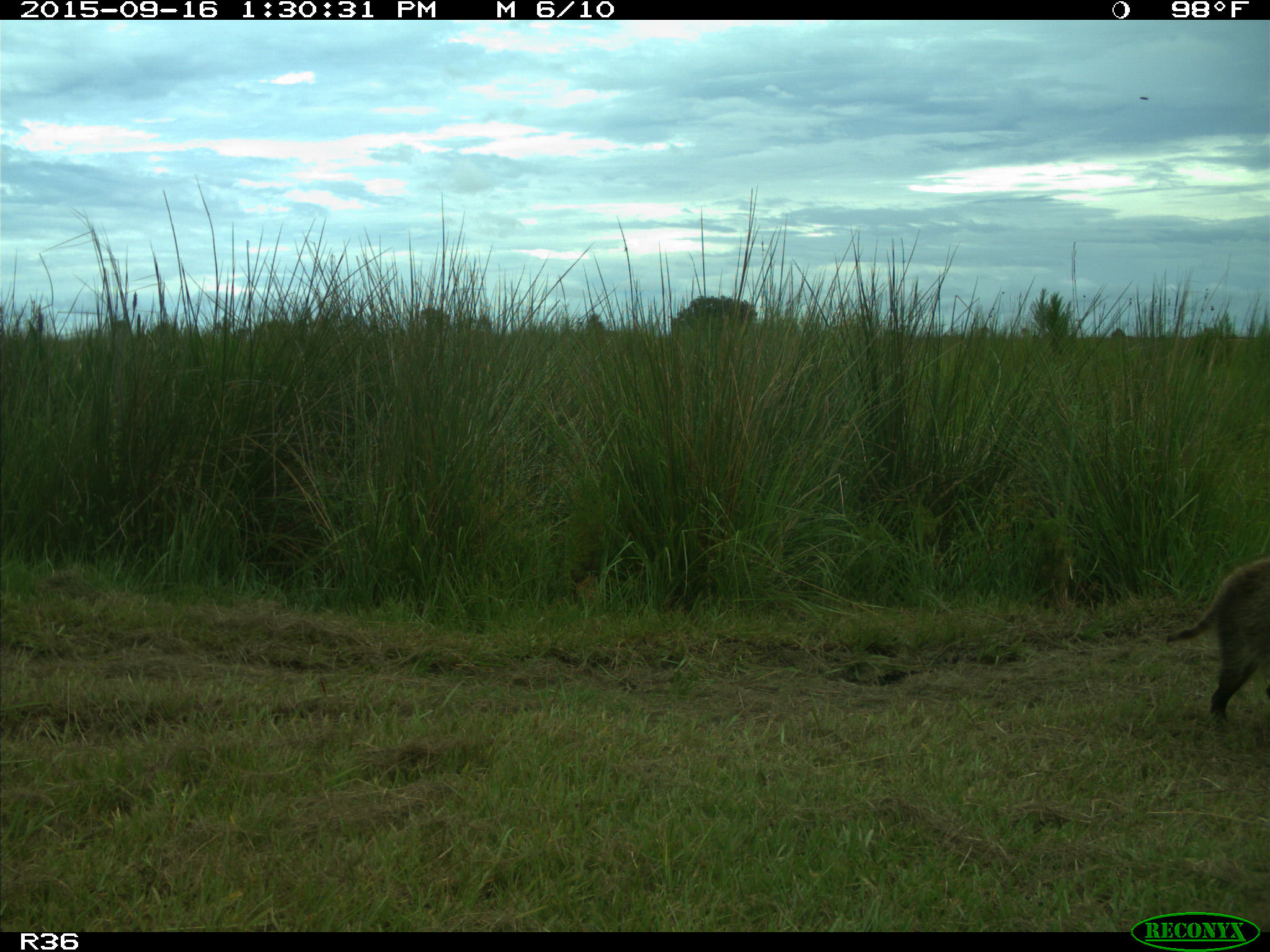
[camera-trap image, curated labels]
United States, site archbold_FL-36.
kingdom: Animalia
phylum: Chordata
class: Mammalia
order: Carnivora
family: Procyonidae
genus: Procyon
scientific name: Procyon lotor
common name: common raccoon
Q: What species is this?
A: Procyon lotor (common raccoon).